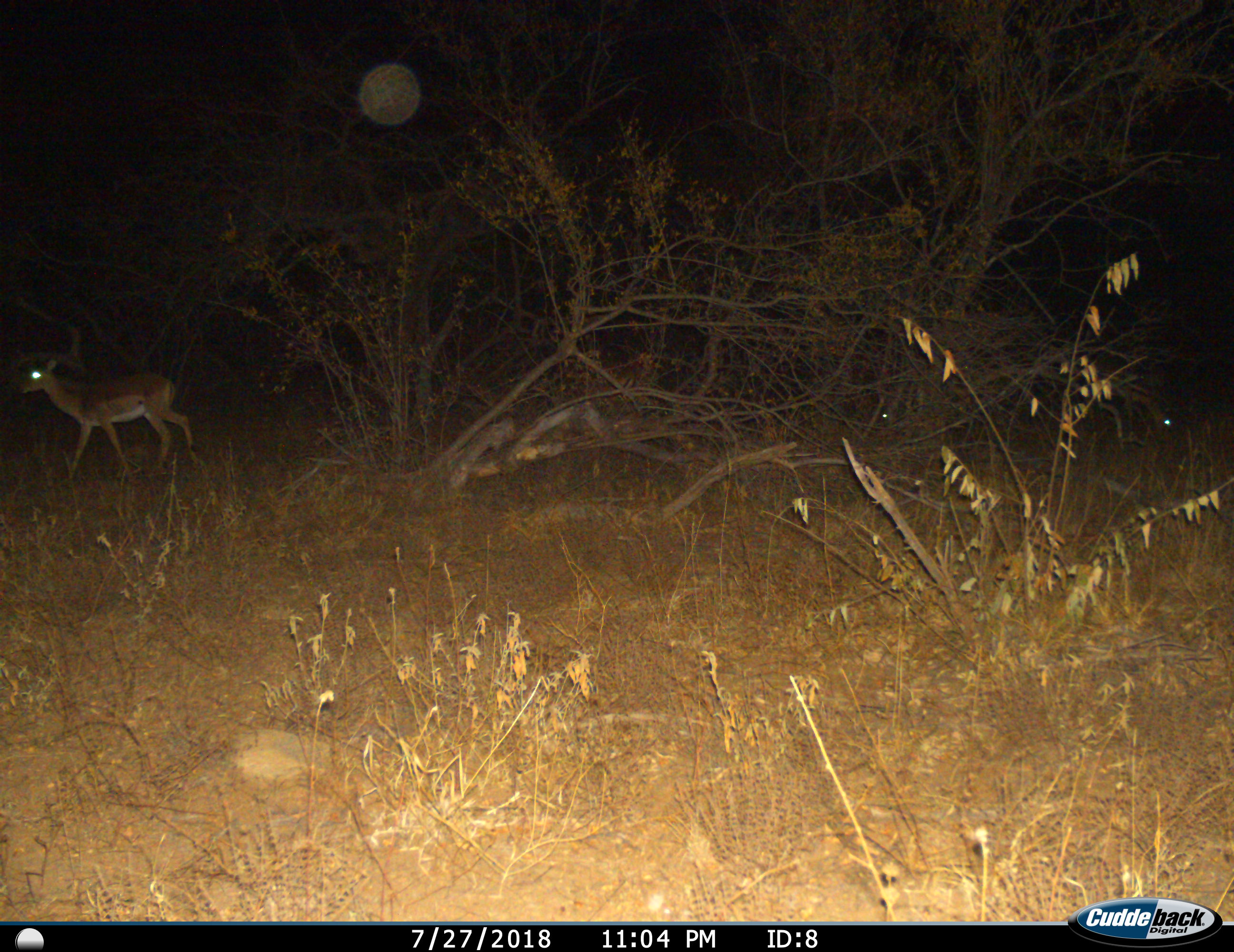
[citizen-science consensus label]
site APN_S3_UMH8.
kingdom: Animalia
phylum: Chordata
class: Mammalia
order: Artiodactyla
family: Bovidae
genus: Aepyceros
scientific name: Aepyceros melampus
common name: impala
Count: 1.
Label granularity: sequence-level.